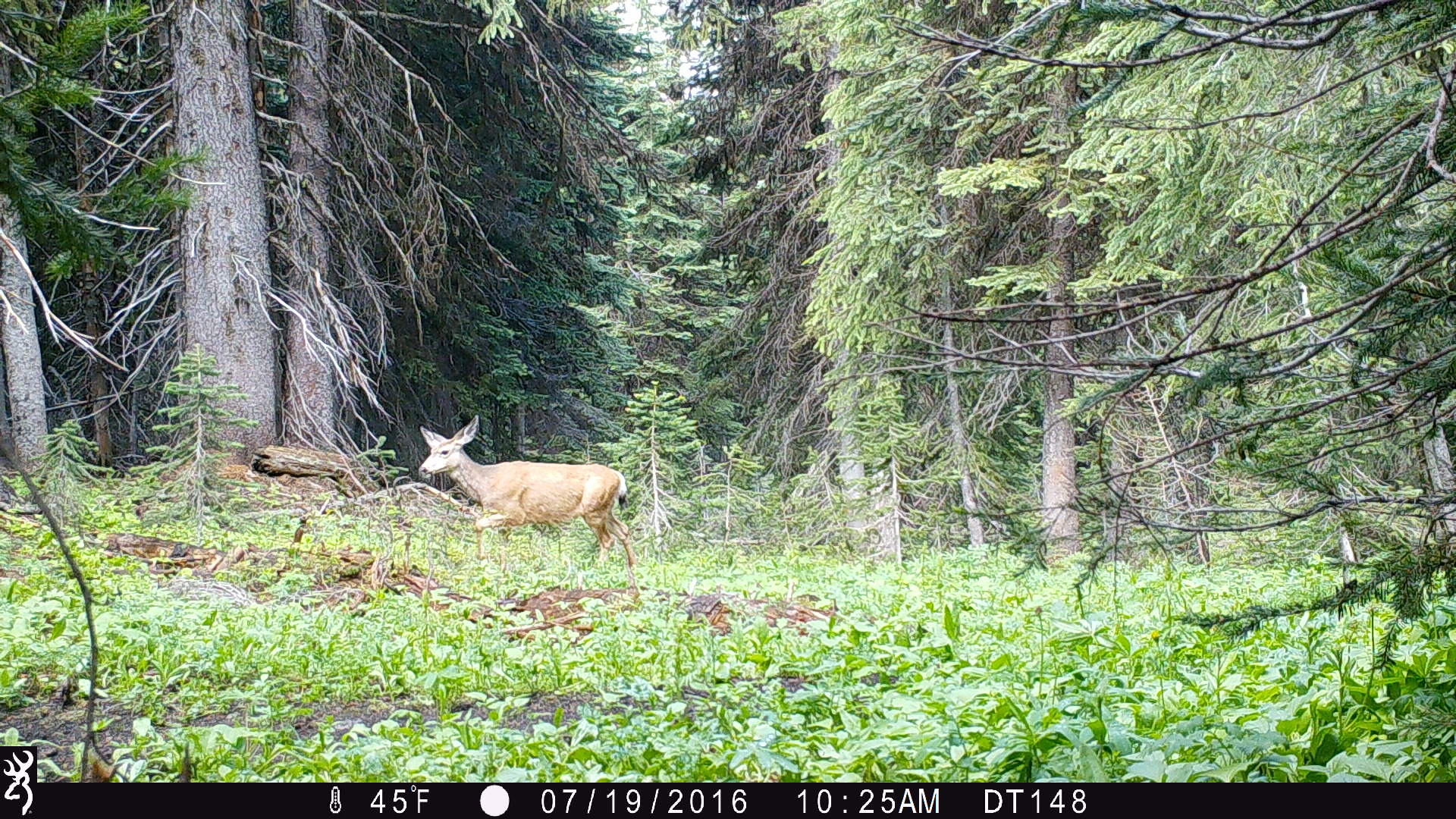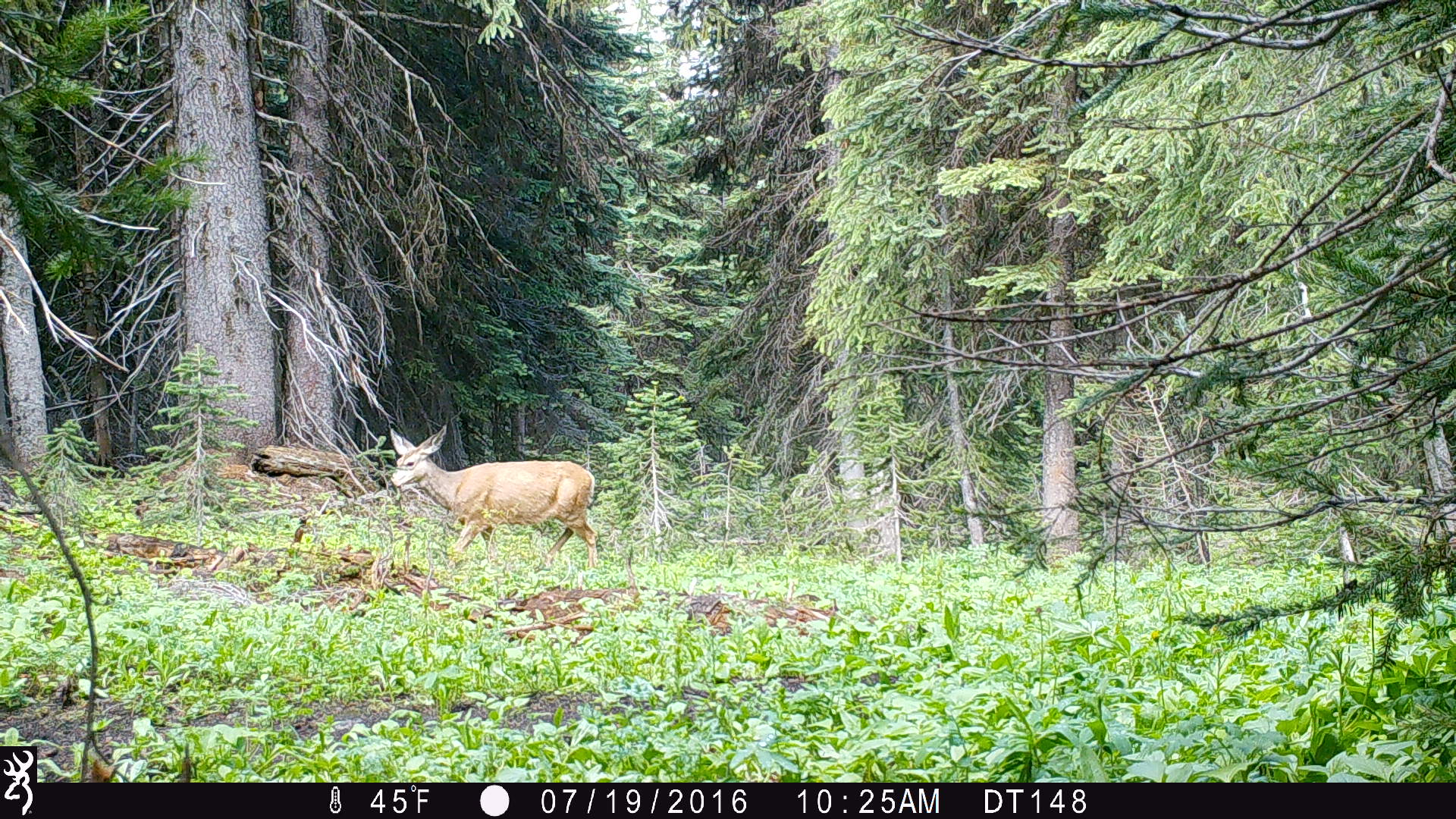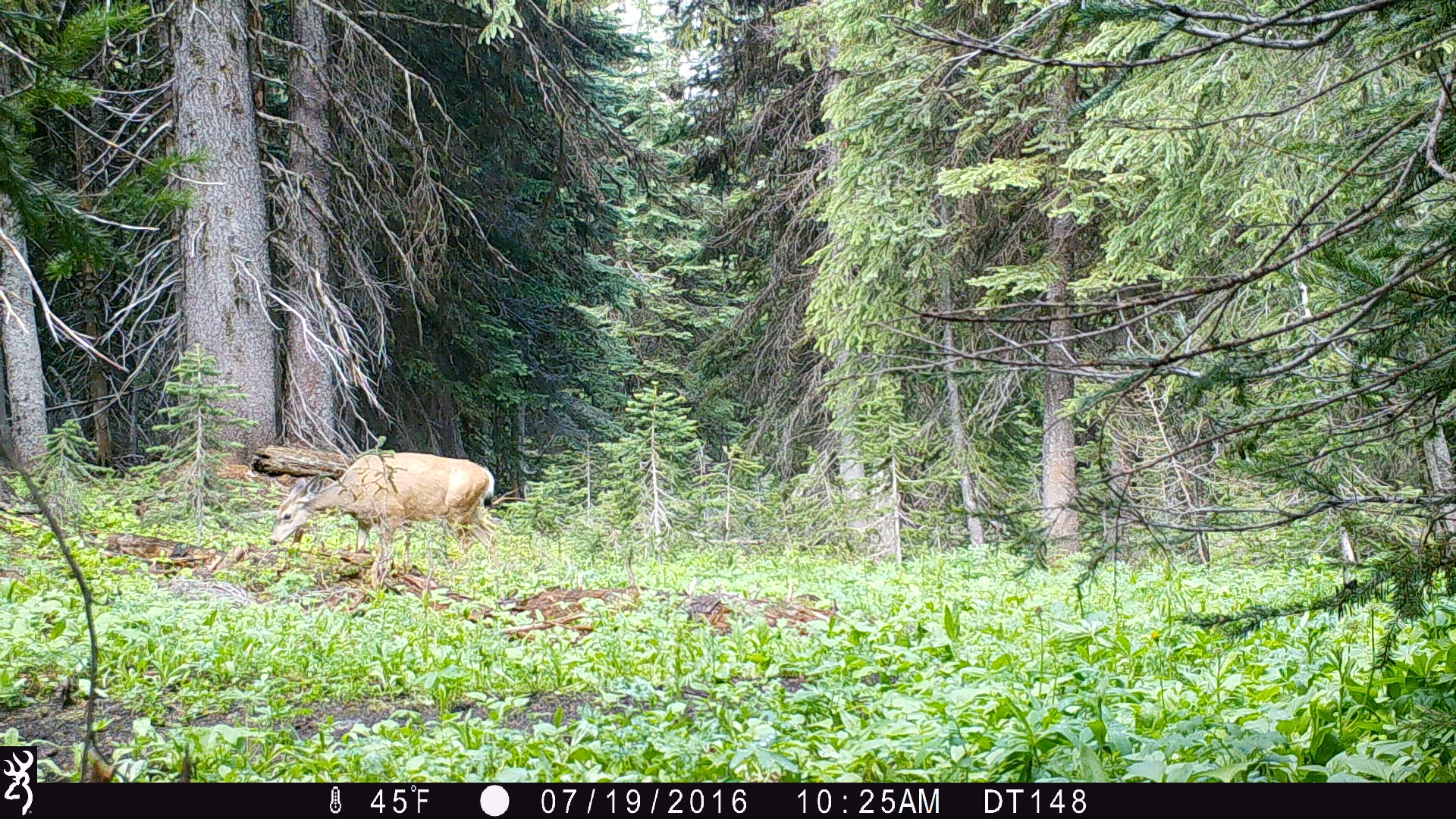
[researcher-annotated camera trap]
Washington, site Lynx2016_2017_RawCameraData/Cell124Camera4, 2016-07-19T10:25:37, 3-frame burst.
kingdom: Animalia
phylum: Chordata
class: Mammalia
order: Artiodactyla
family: Cervidae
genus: Odocoileus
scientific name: Odocoileus hemionus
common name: mule deer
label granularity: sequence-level